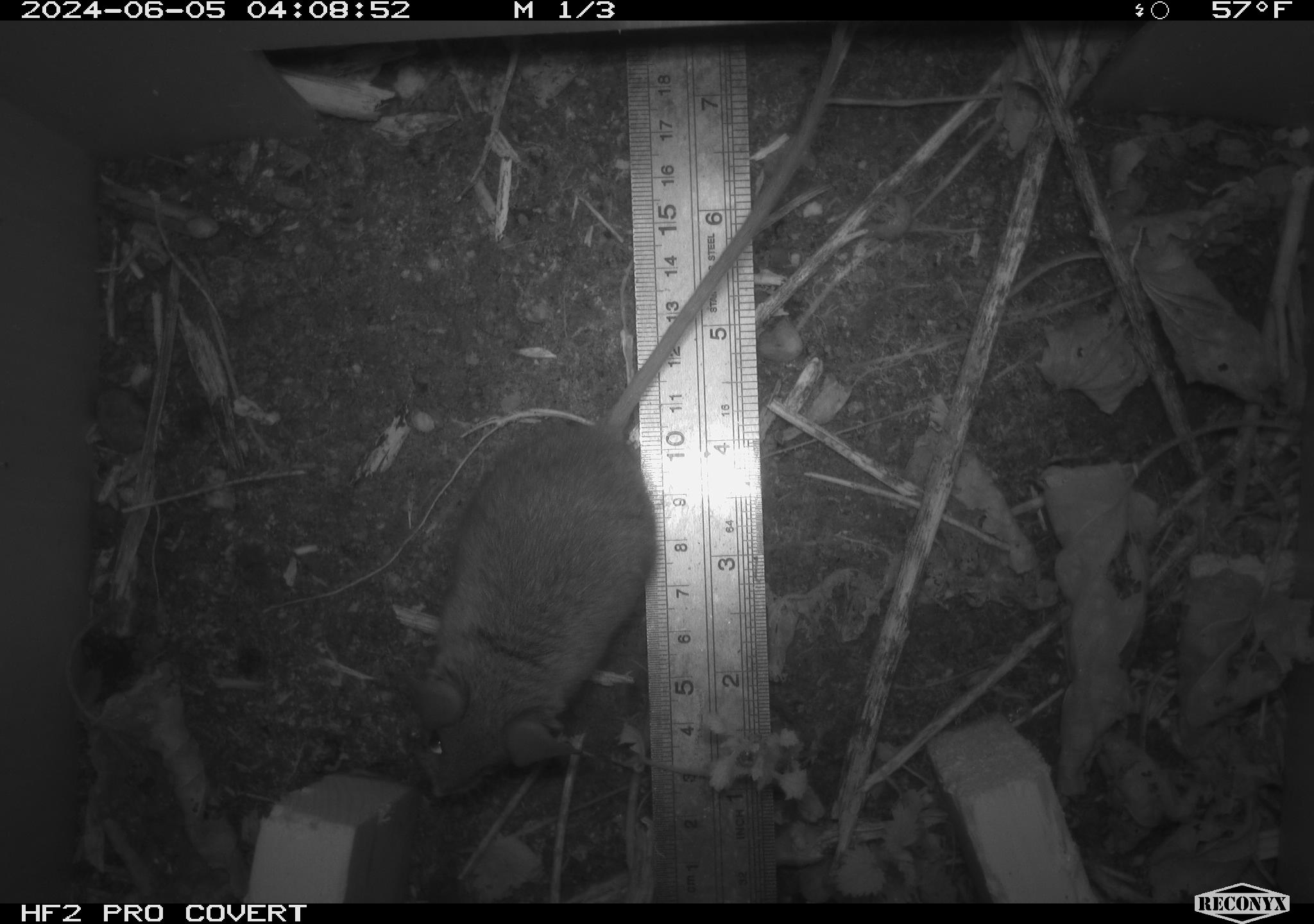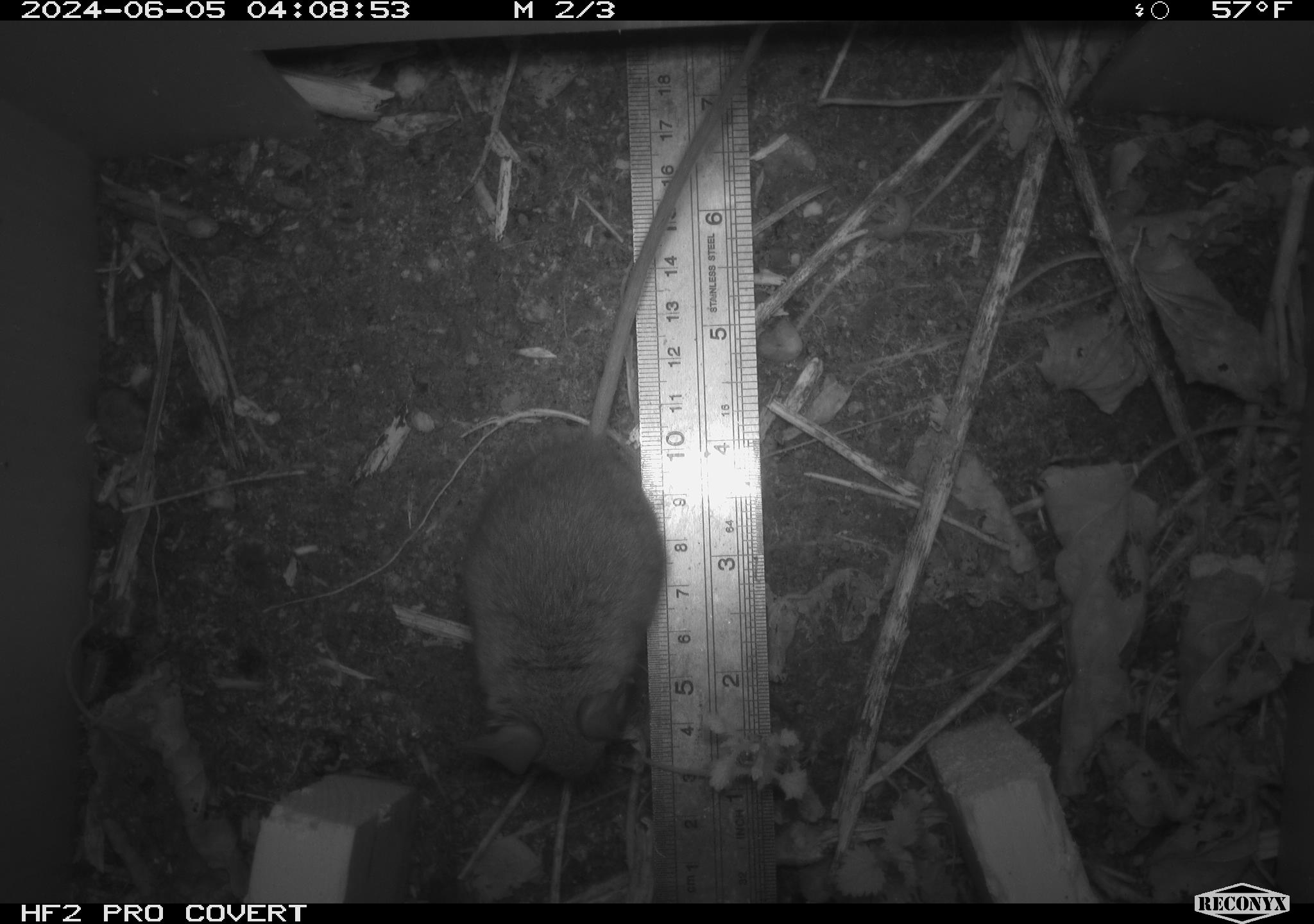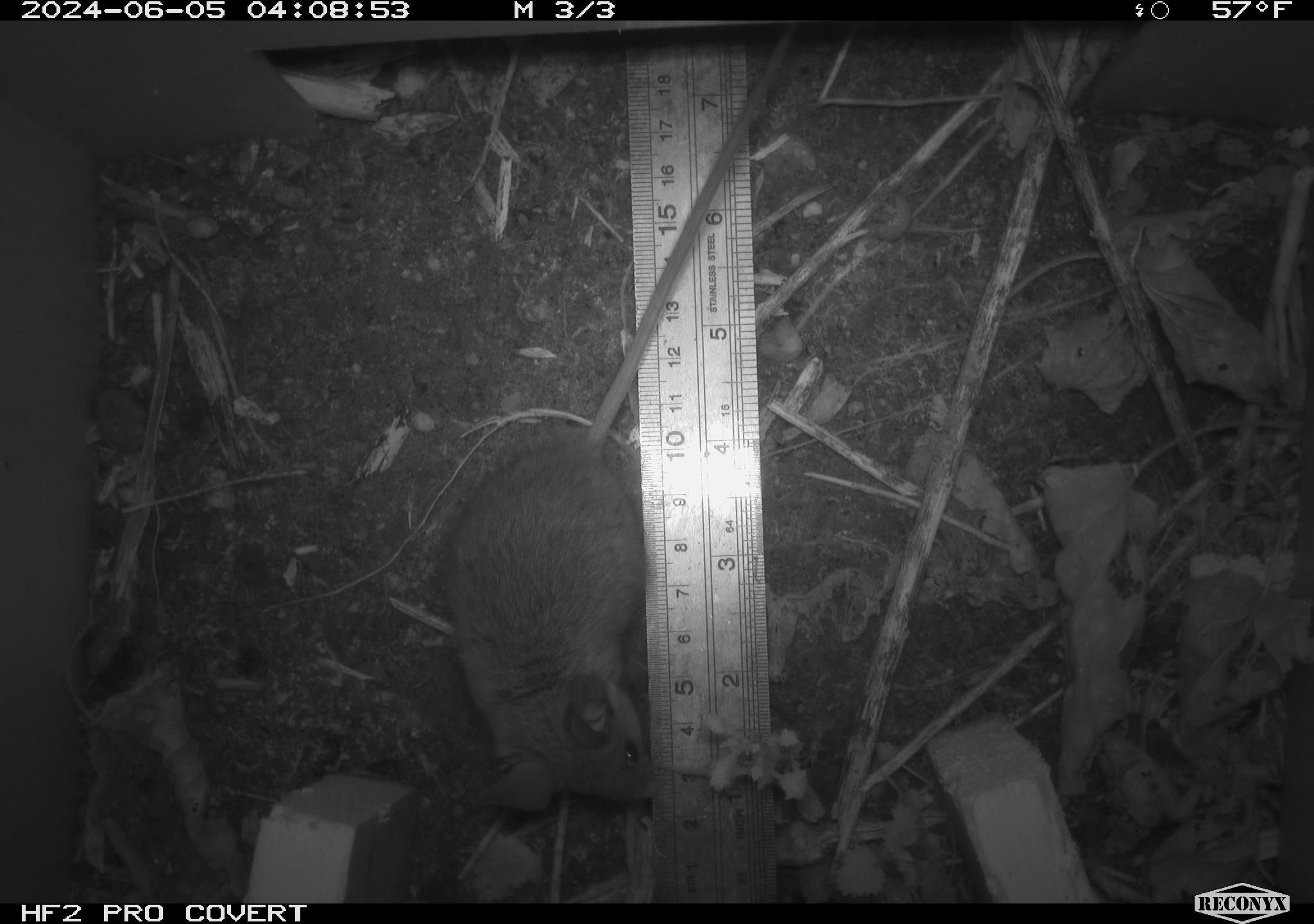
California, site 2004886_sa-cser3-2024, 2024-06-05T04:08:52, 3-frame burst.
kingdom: Animalia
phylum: Chordata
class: Mammalia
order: Rodentia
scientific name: Rodentia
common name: rodent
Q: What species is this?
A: Rodent (Rodentia).